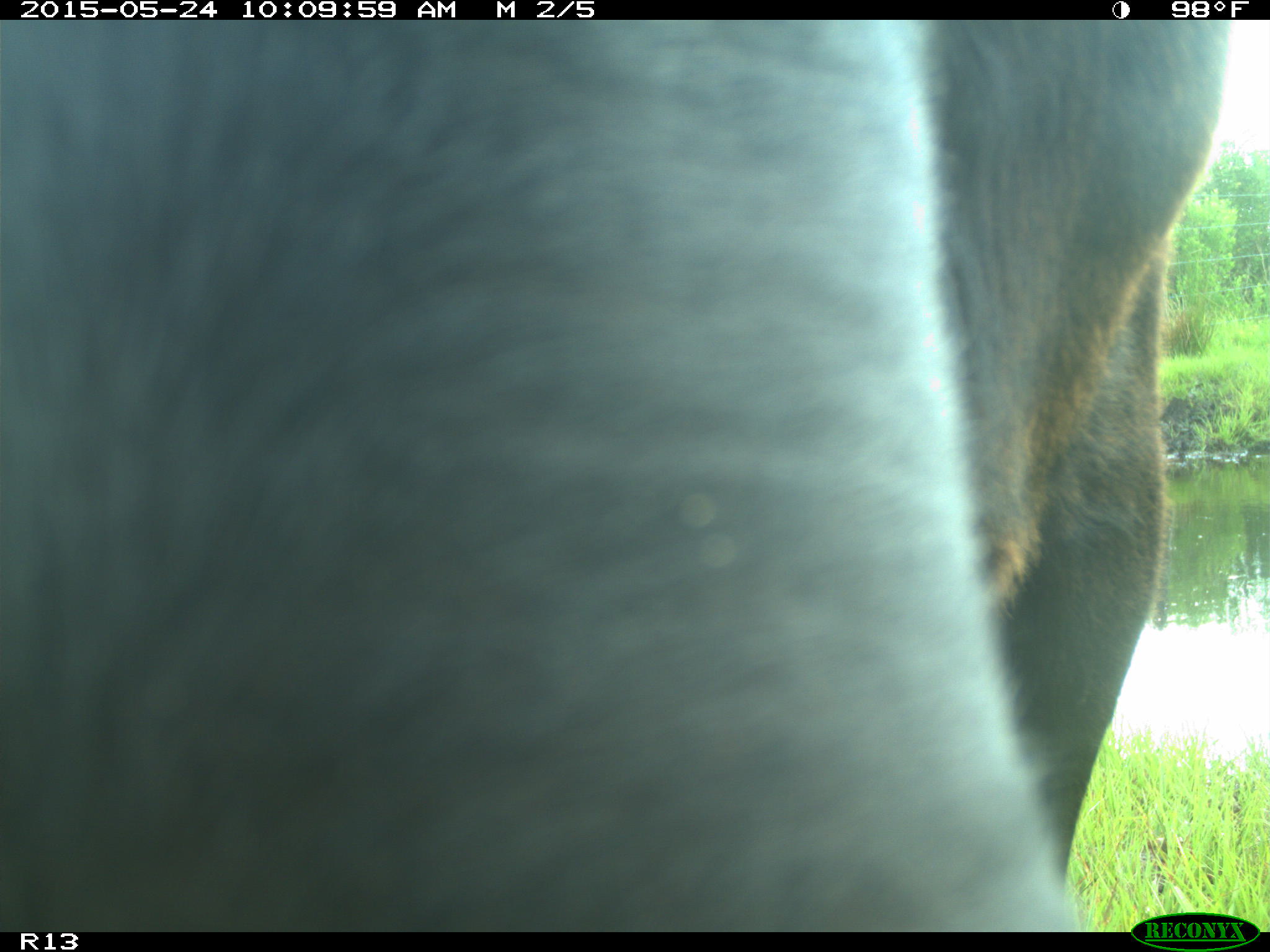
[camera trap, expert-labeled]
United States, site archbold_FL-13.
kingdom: Animalia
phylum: Chordata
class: Mammalia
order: Artiodactyla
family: Bovidae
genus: Bos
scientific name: Bos taurus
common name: domestic cow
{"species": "Bos taurus (domestic cow)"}